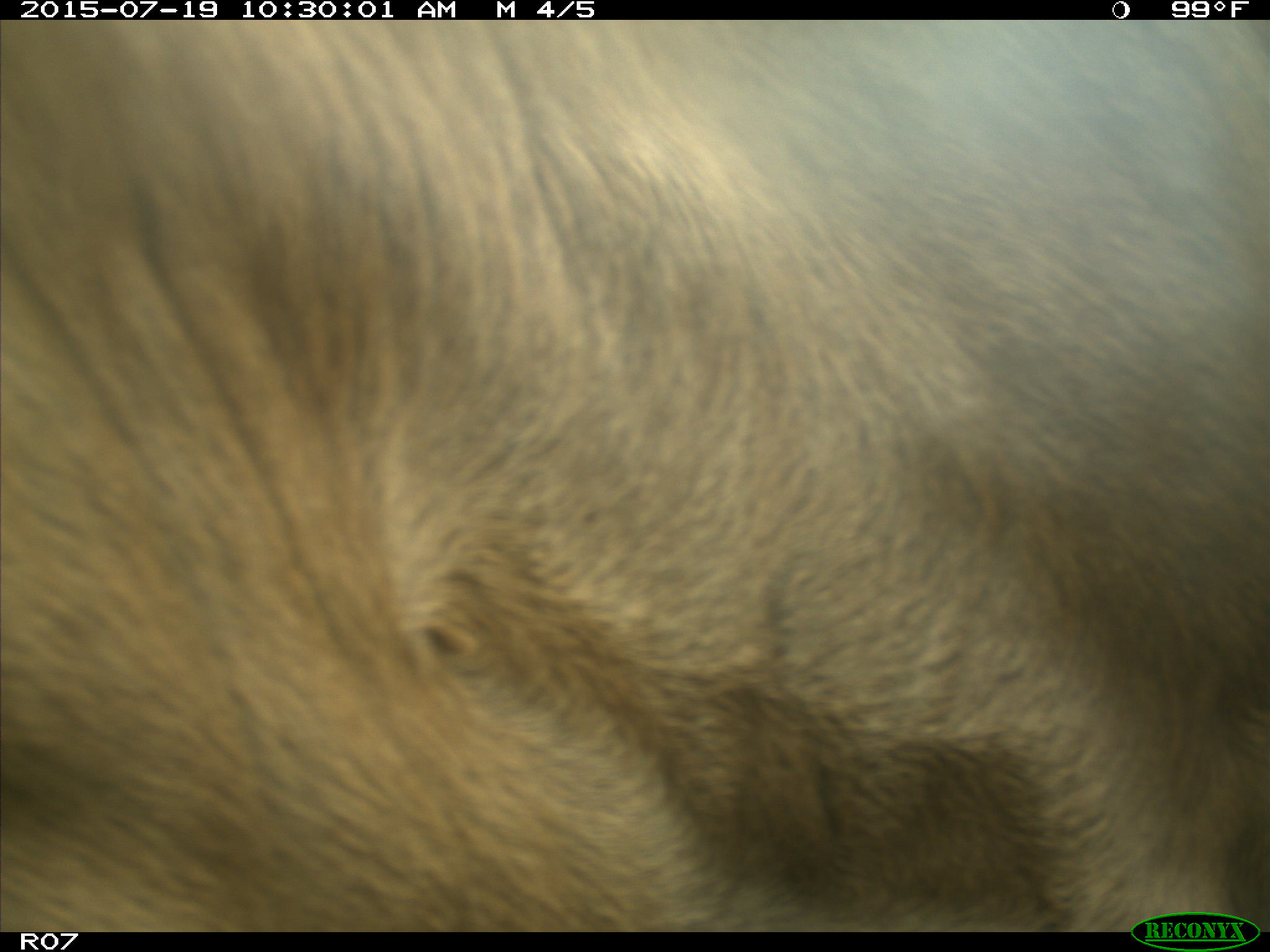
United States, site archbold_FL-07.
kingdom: Animalia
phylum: Chordata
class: Mammalia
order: Artiodactyla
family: Bovidae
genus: Bos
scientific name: Bos taurus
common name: domestic cow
Bos taurus (domestic cow).